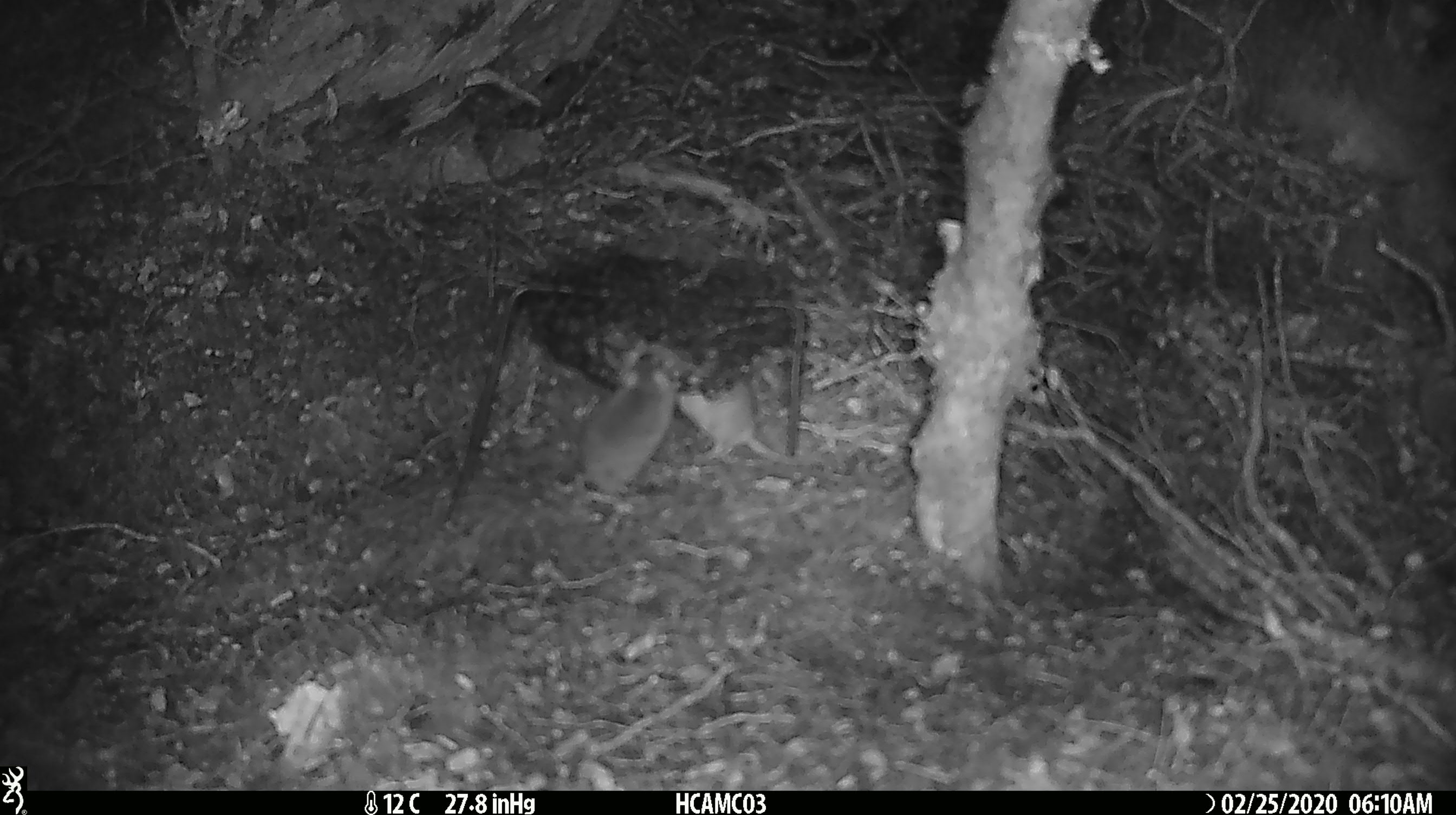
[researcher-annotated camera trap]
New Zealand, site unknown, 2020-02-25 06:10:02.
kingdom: Animalia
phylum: Chordata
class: Mammalia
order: Rodentia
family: Muridae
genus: Mus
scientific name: Mus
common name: mouse